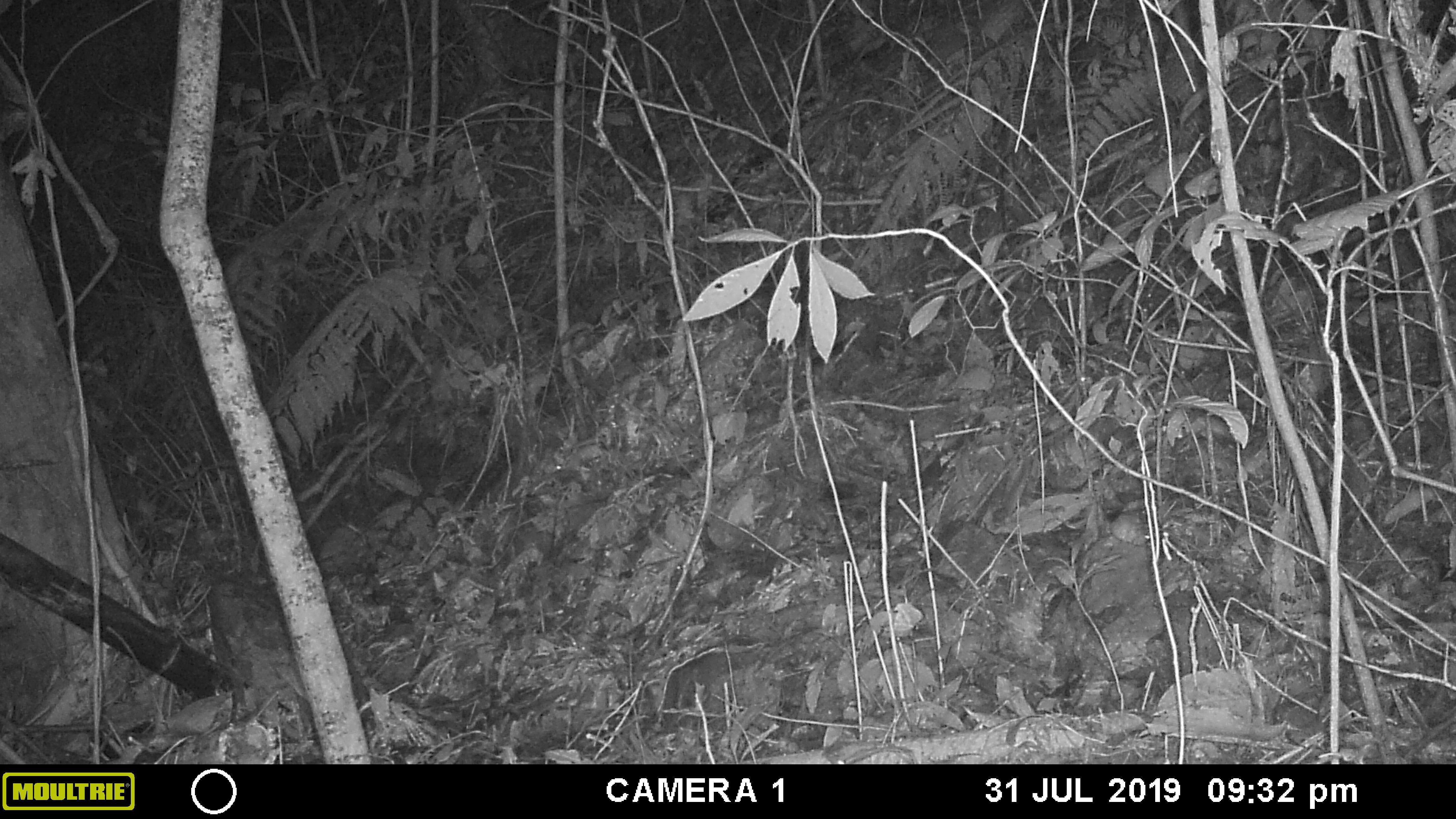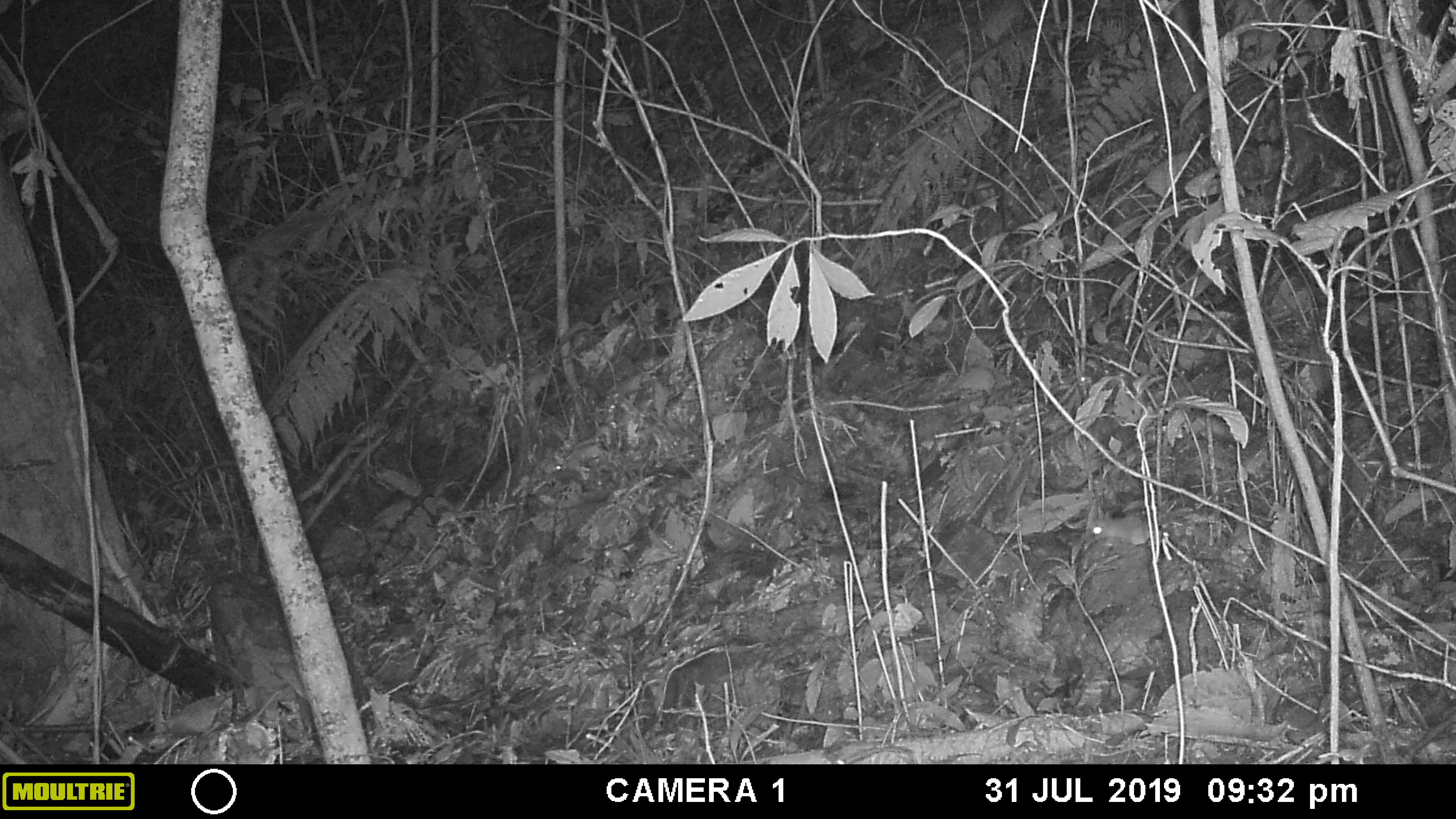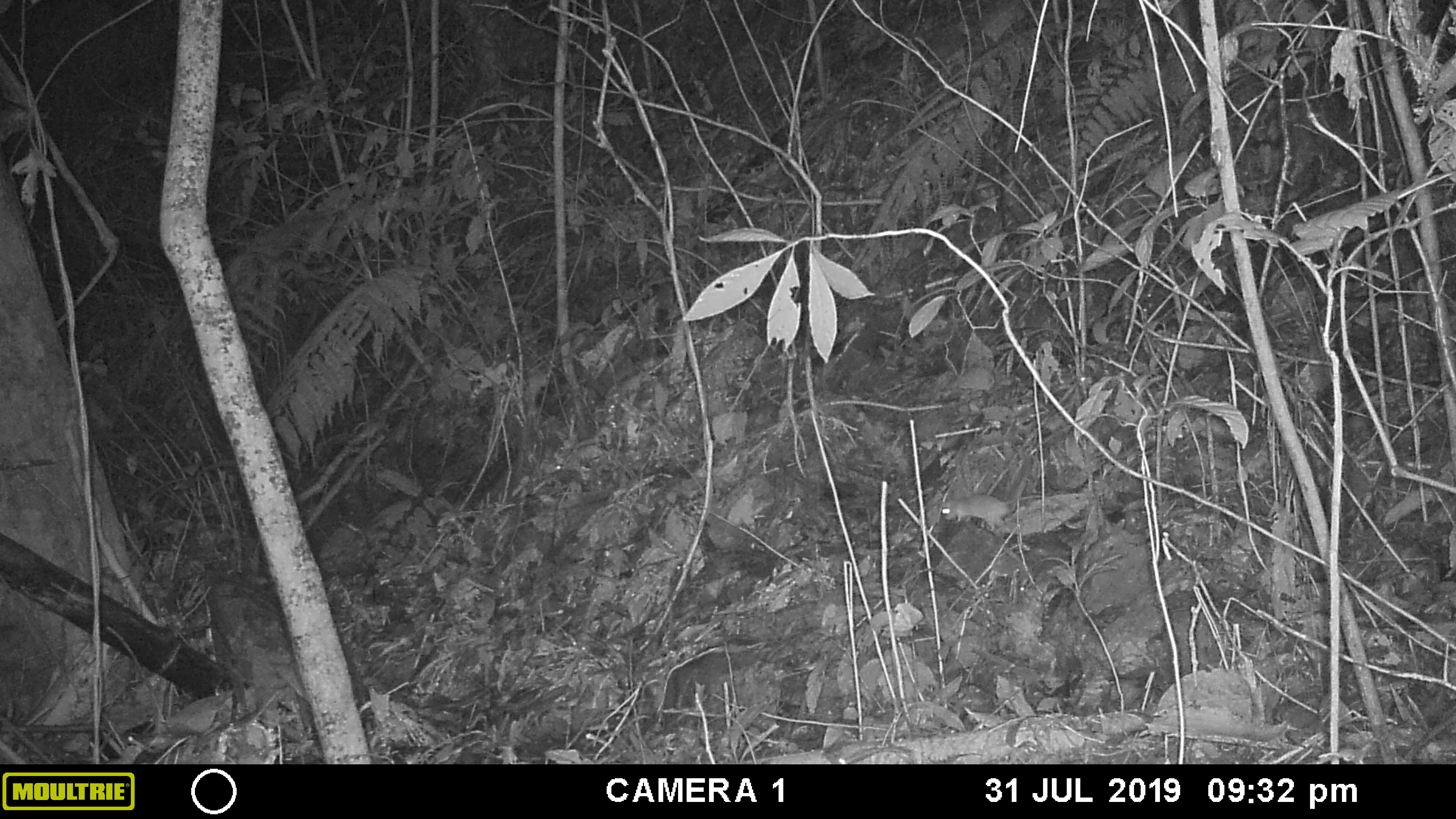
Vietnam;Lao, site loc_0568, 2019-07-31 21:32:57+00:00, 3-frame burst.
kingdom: Animalia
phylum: Chordata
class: Mammalia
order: Rodentia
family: Muridae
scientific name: Muridae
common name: old-world mice and rats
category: unidentified murid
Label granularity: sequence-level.